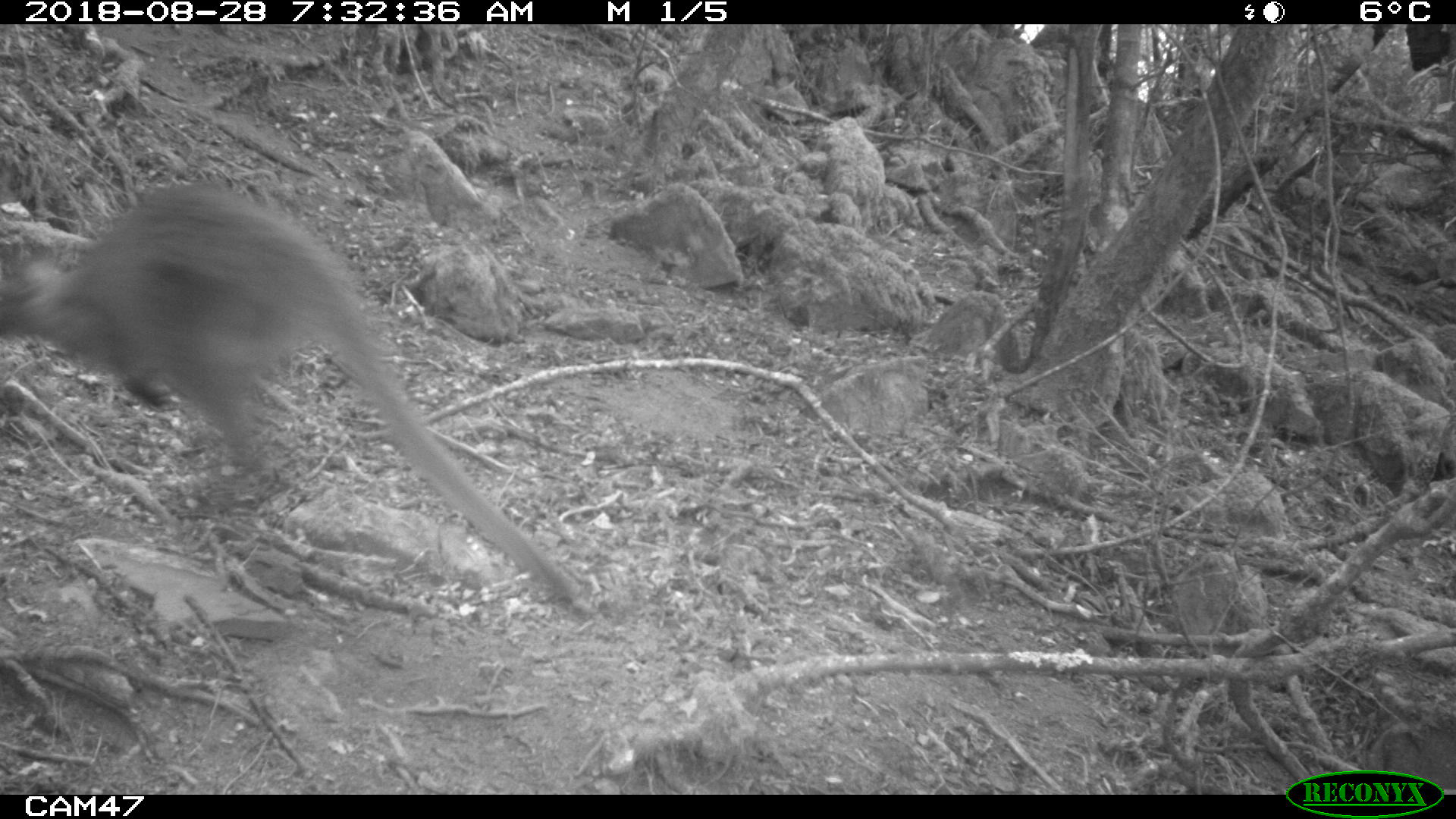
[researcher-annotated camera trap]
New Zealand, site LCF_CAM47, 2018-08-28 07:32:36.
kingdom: Animalia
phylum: Chordata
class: Mammalia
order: Diprotodontia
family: Macropodidae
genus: Notamacropus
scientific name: Notamacropus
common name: wallaby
Wallaby (Notamacropus).